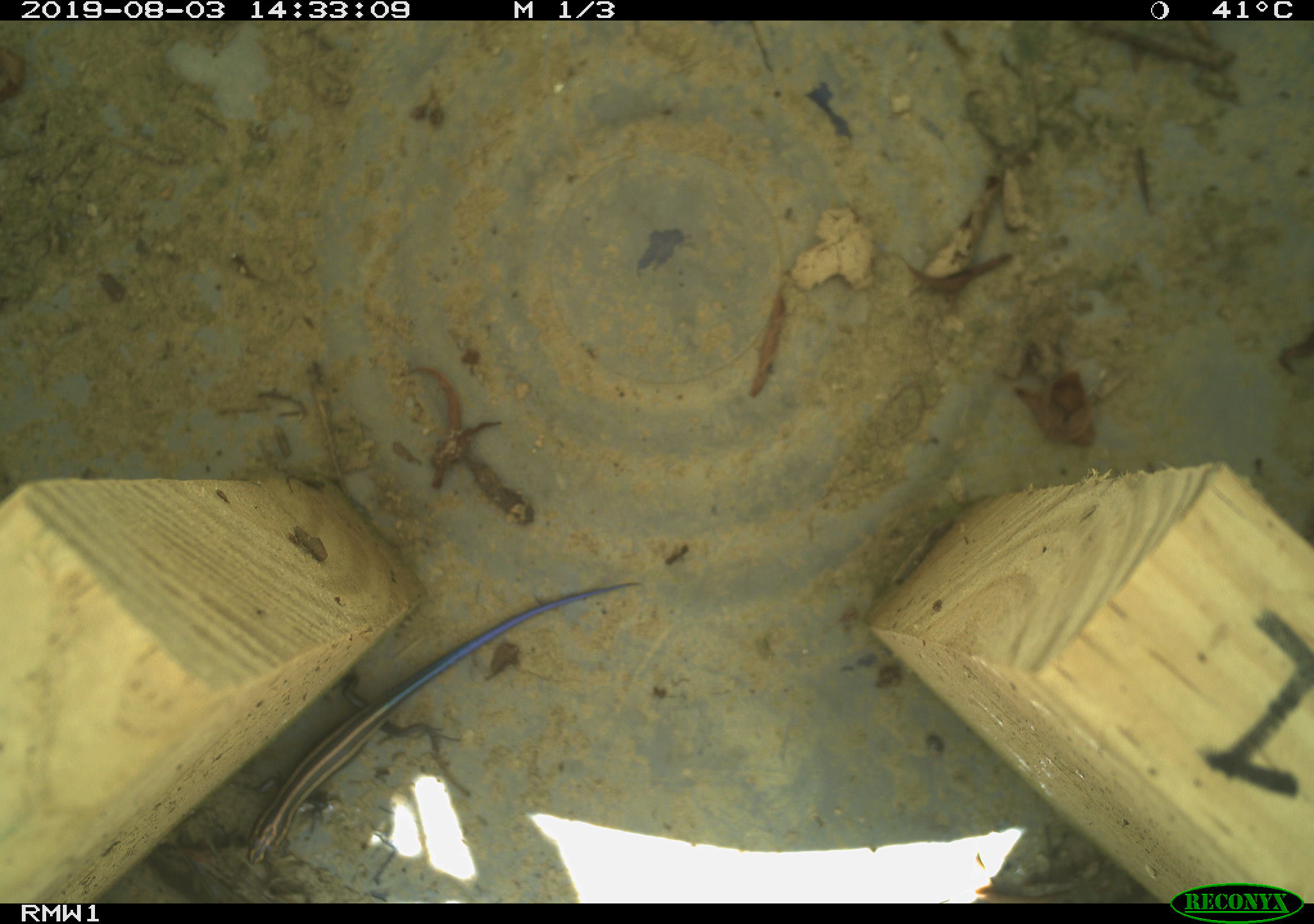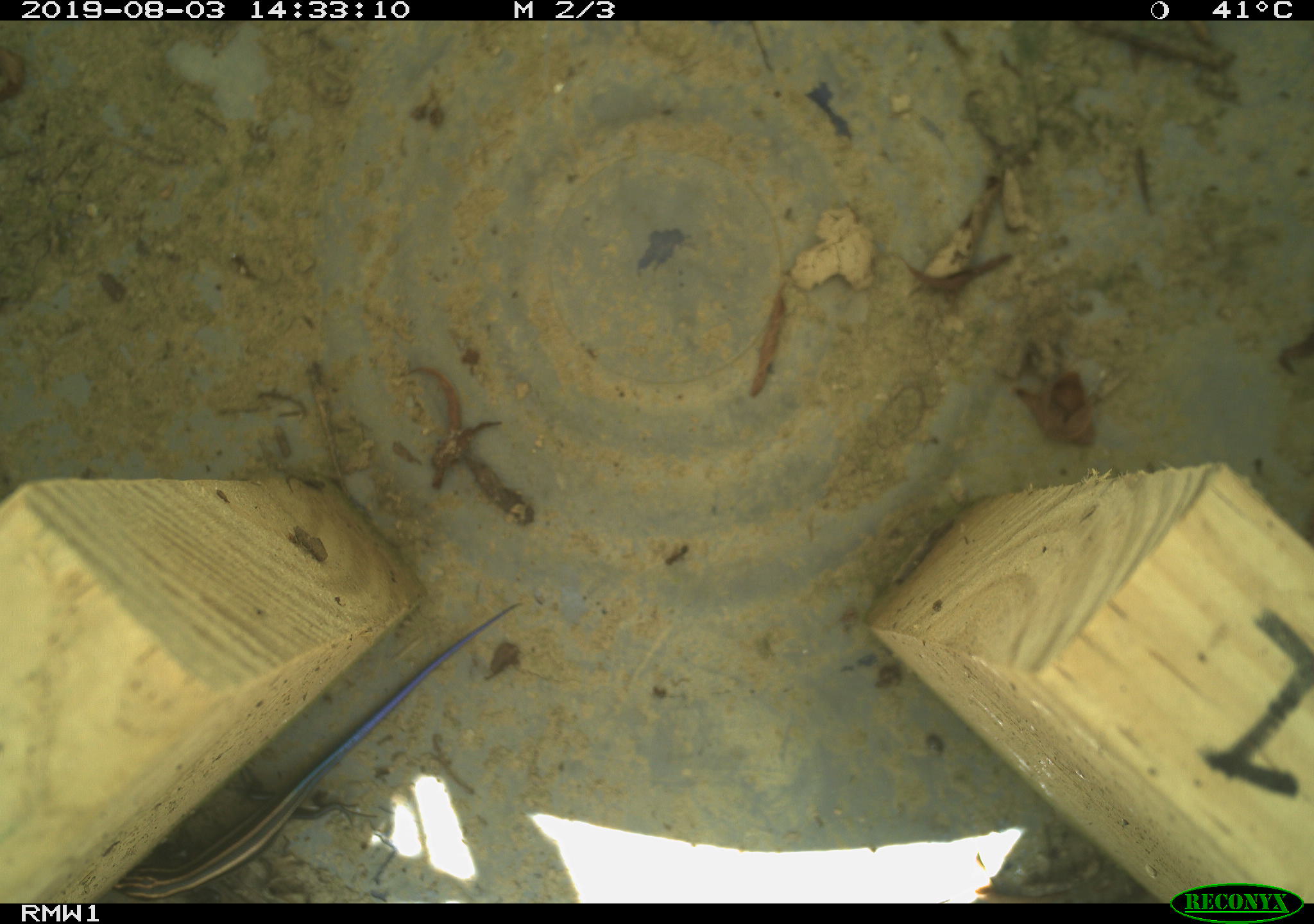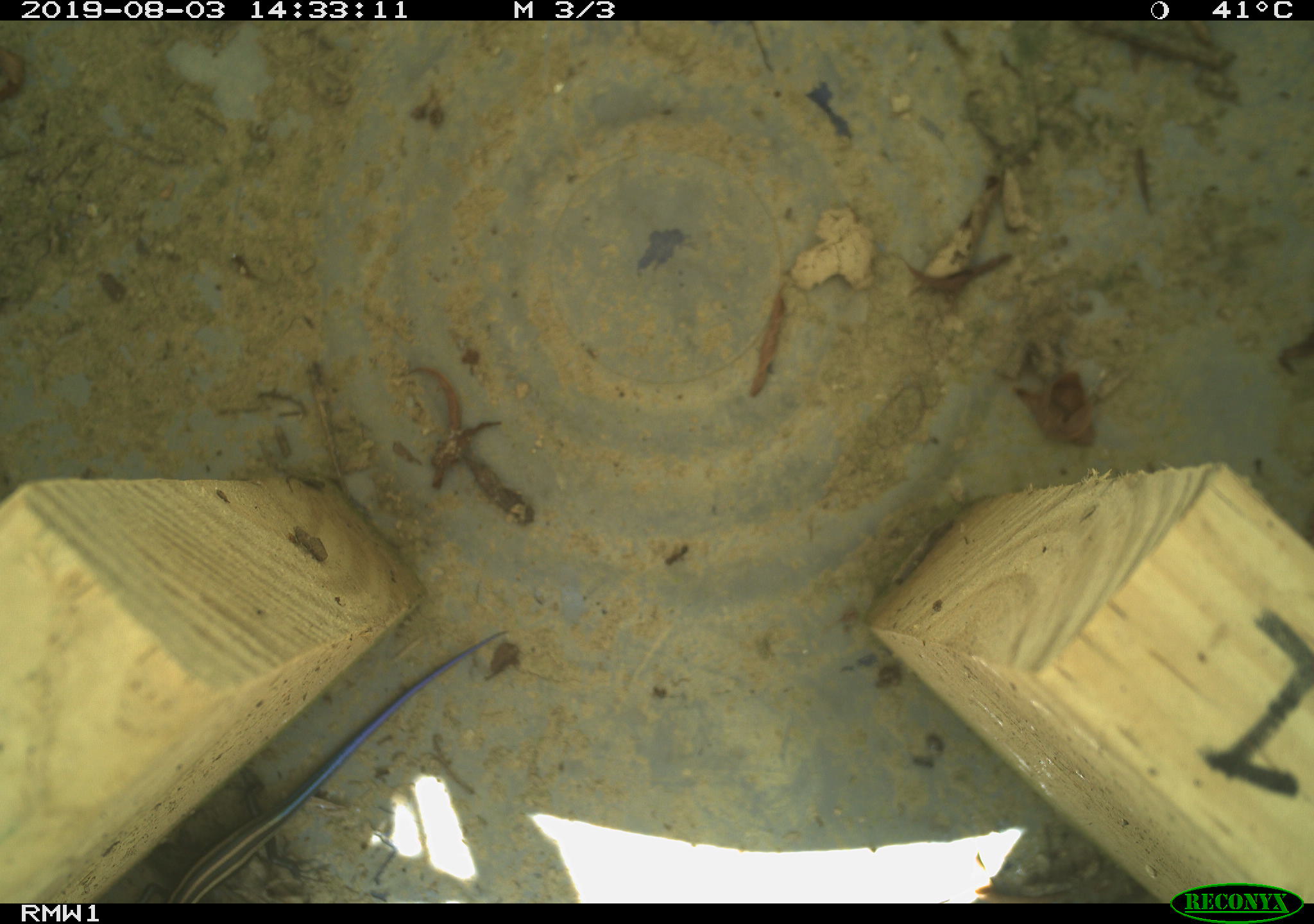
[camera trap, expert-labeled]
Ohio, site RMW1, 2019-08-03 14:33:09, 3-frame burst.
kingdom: Animalia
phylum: Chordata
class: Reptilia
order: Squamata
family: Scincidae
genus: Plestiodon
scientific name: Plestiodon fasciatus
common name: common five-lined skink